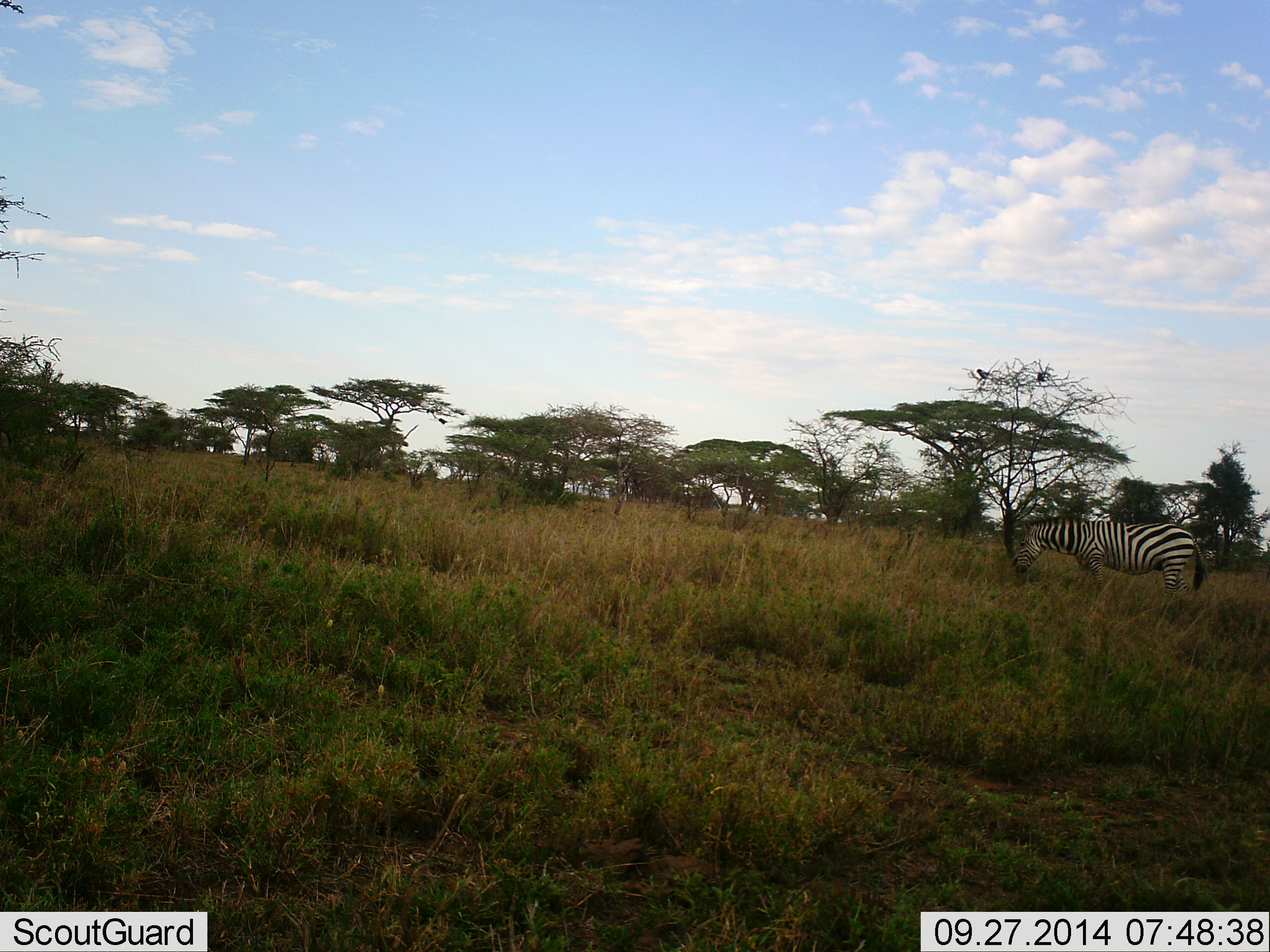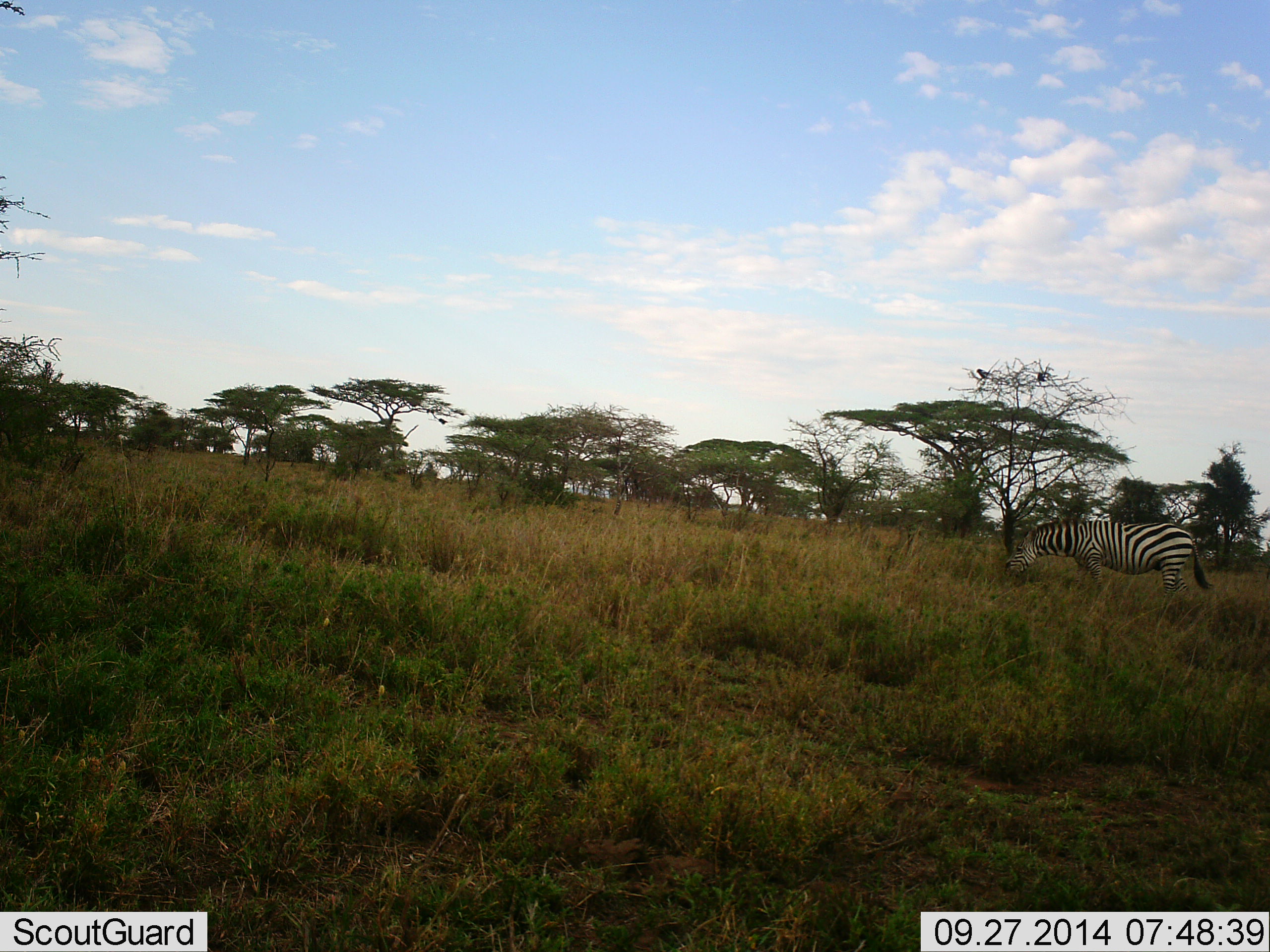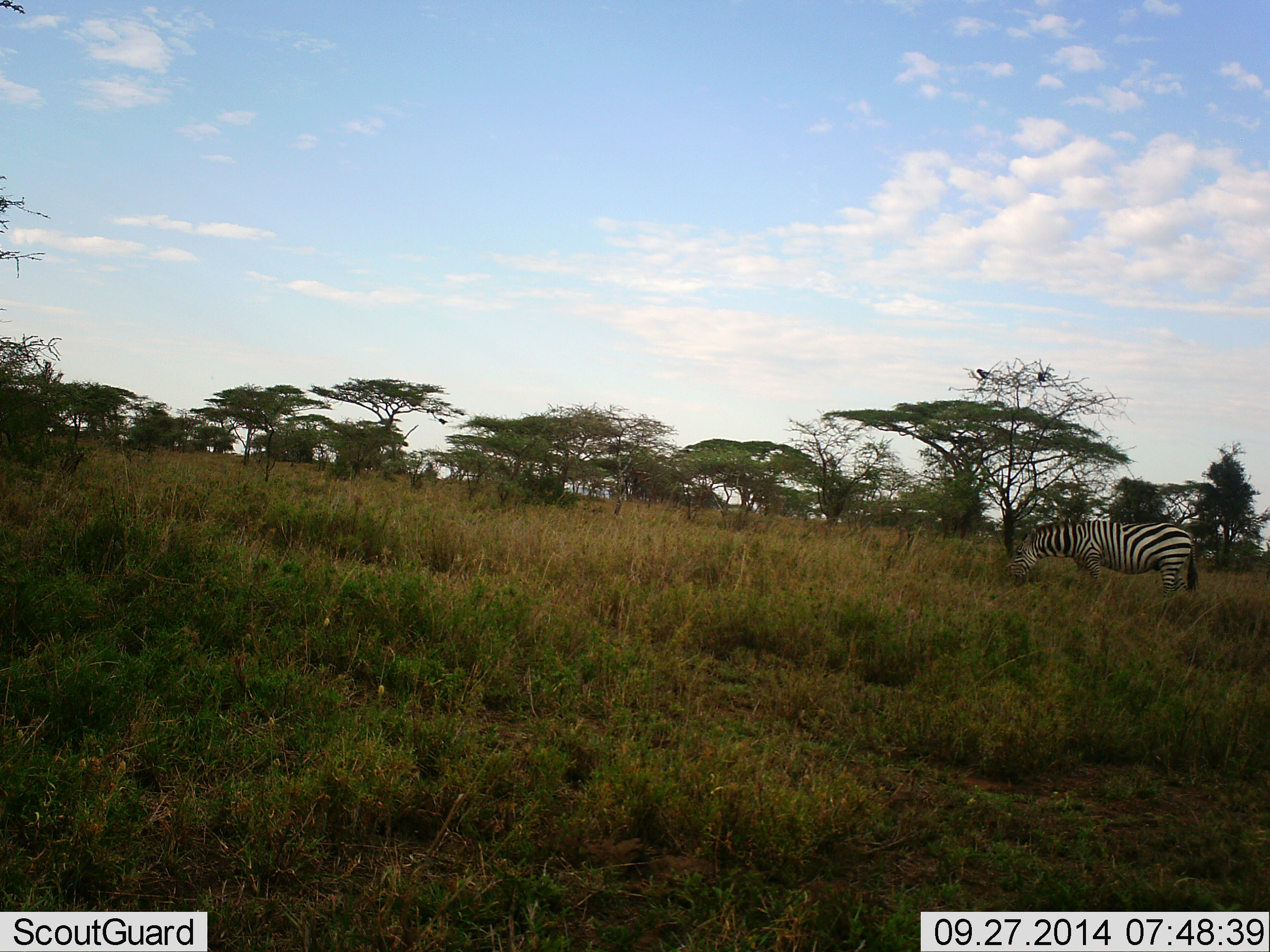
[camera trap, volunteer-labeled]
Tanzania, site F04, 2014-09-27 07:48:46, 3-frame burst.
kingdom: Animalia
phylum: Chordata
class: Mammalia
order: Perissodactyla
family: Equidae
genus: Equus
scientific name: Equus quagga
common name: plains zebra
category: zebra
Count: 1.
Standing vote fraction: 33%.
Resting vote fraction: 0%.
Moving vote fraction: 0%.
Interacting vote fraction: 0%.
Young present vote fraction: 0%.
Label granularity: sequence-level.